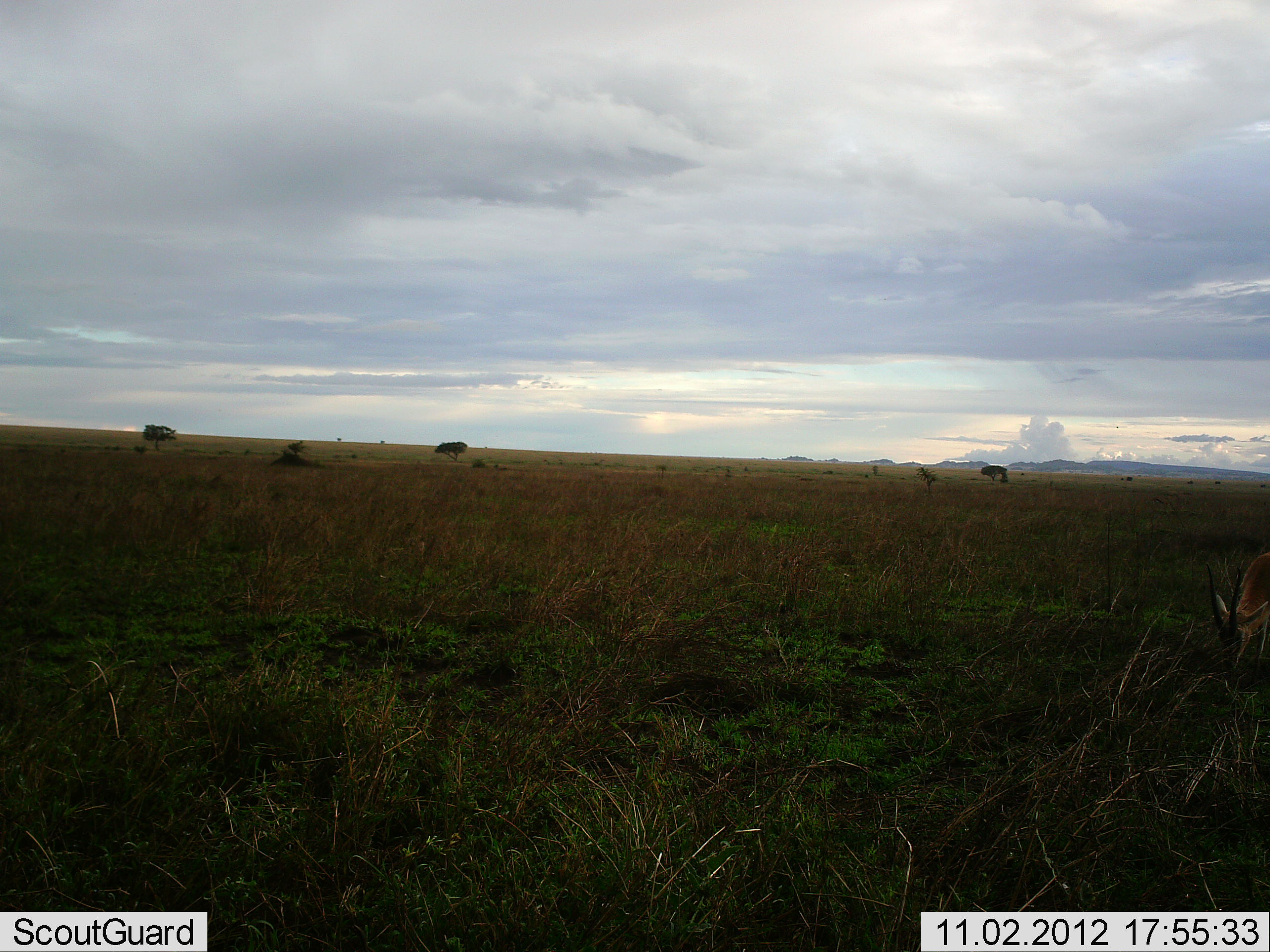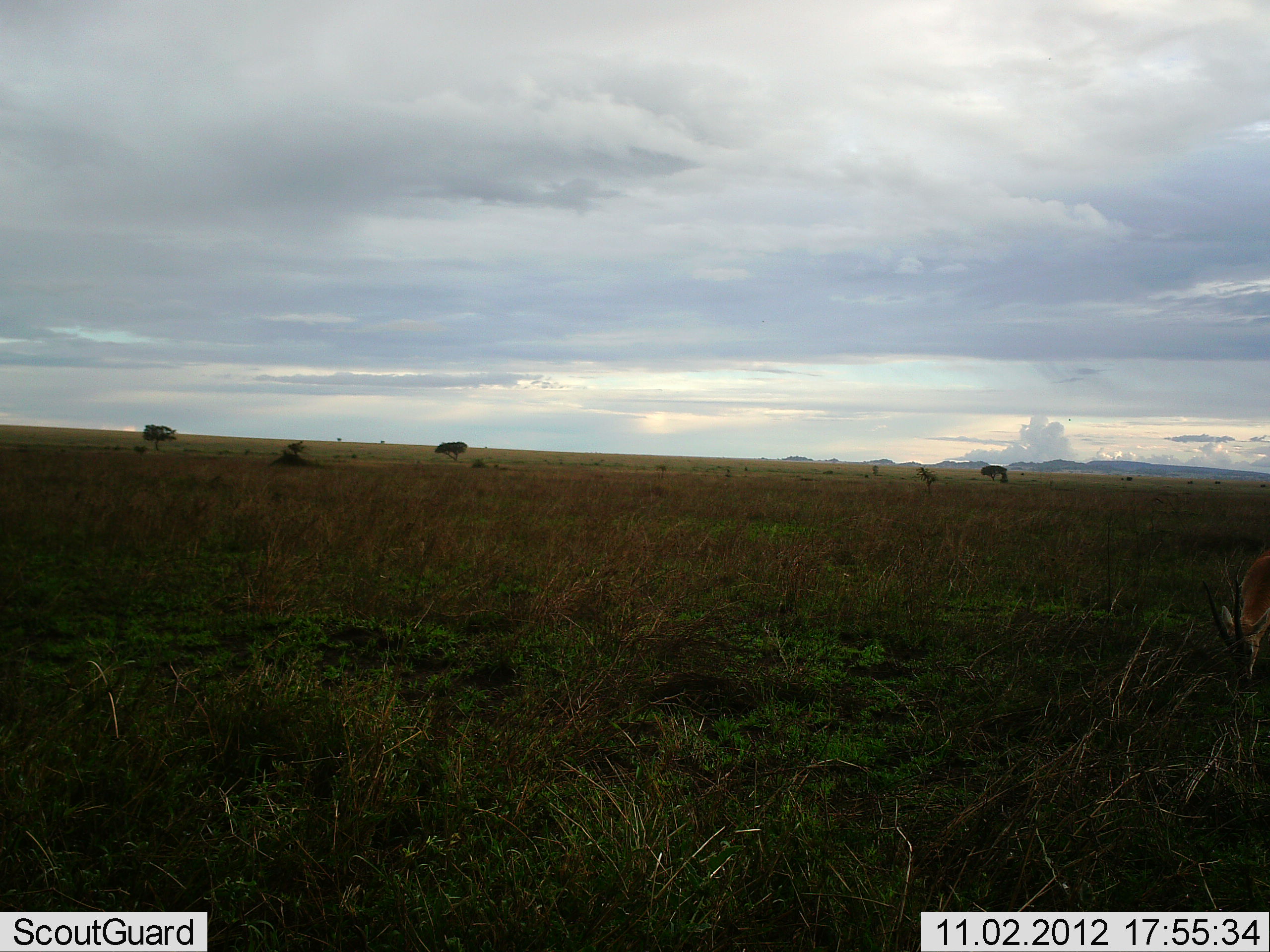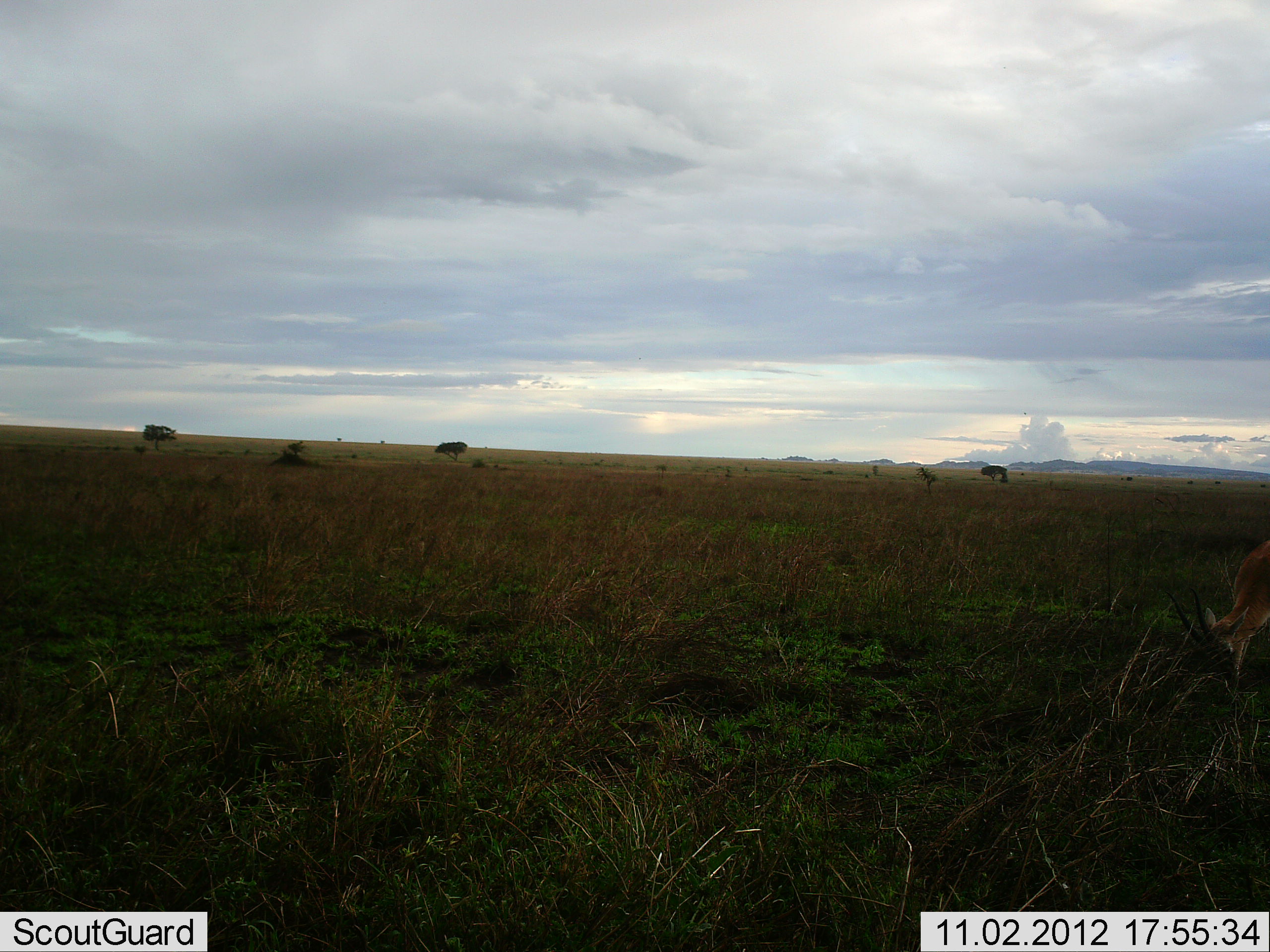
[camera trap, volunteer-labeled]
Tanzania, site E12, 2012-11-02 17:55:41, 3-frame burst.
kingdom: Animalia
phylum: Chordata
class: Mammalia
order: Artiodactyla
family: Bovidae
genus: Nanger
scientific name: Nanger granti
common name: grant's gazelle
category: gazellegrants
Gazellegrants (grant's gazelle) (Nanger granti), count 1. Behavior (volunteer vote fractions): standing 0%, resting 0%, moving 0%, interacting 0%. Young present (vote fraction): 0%. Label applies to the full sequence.